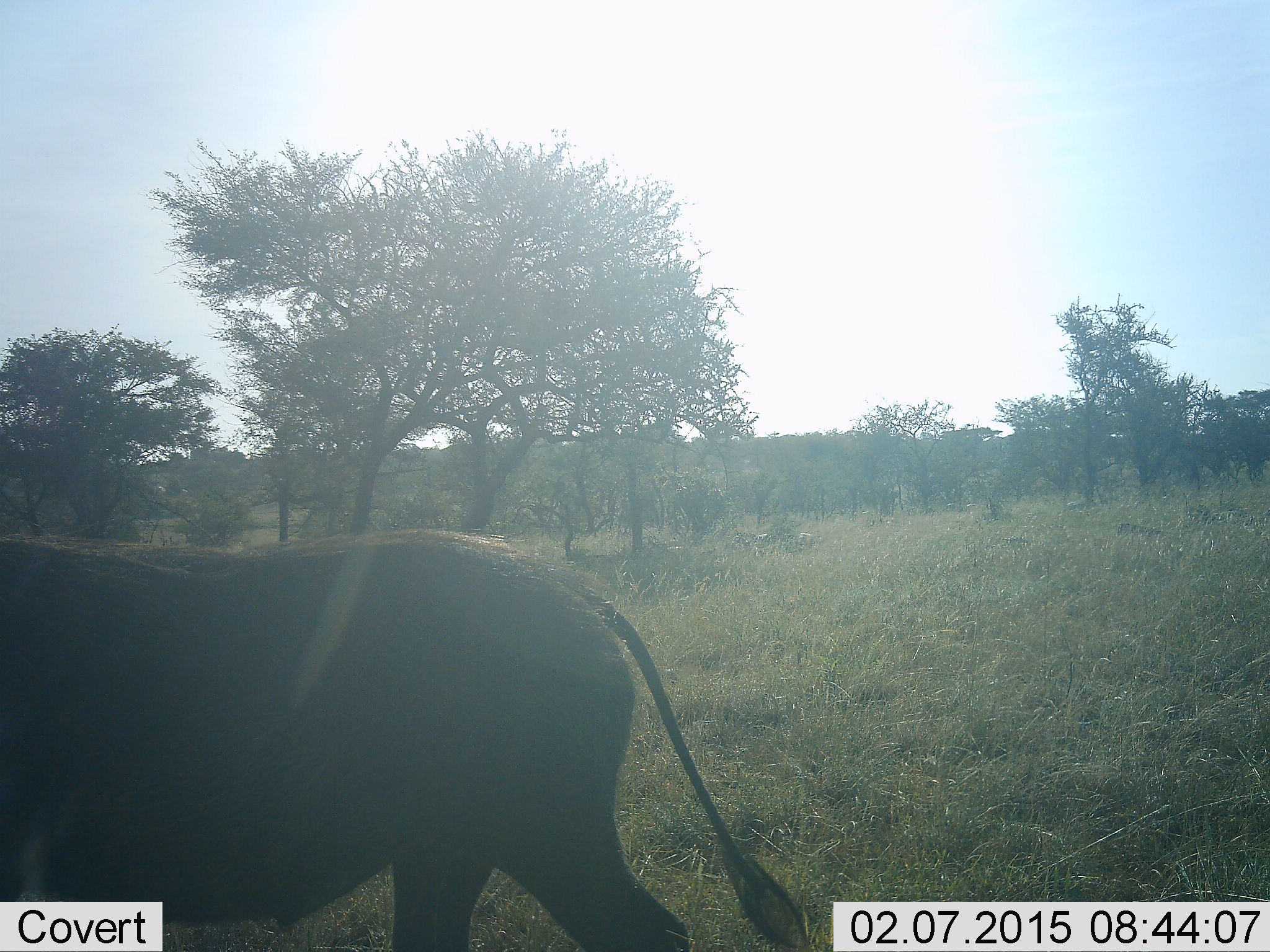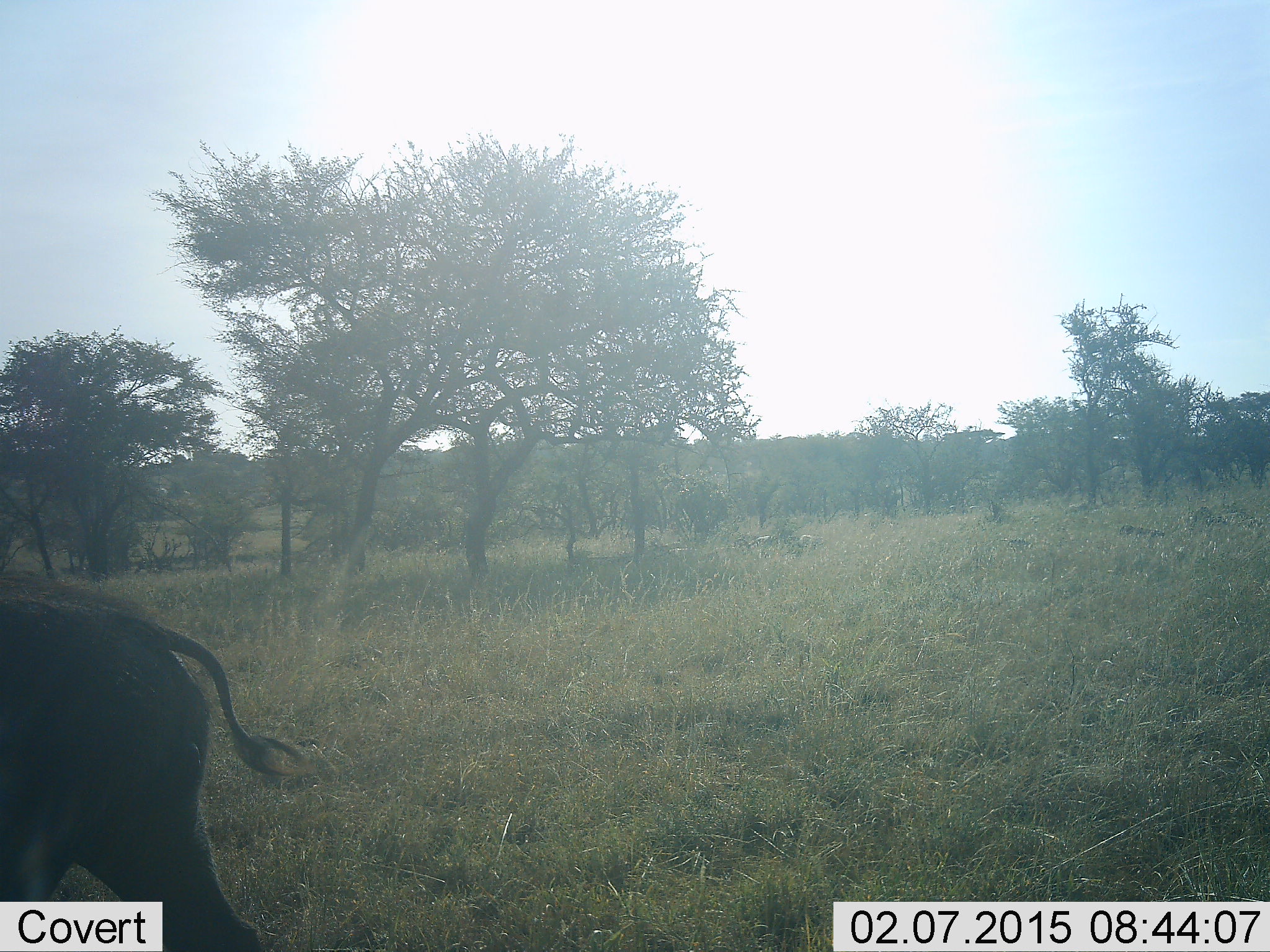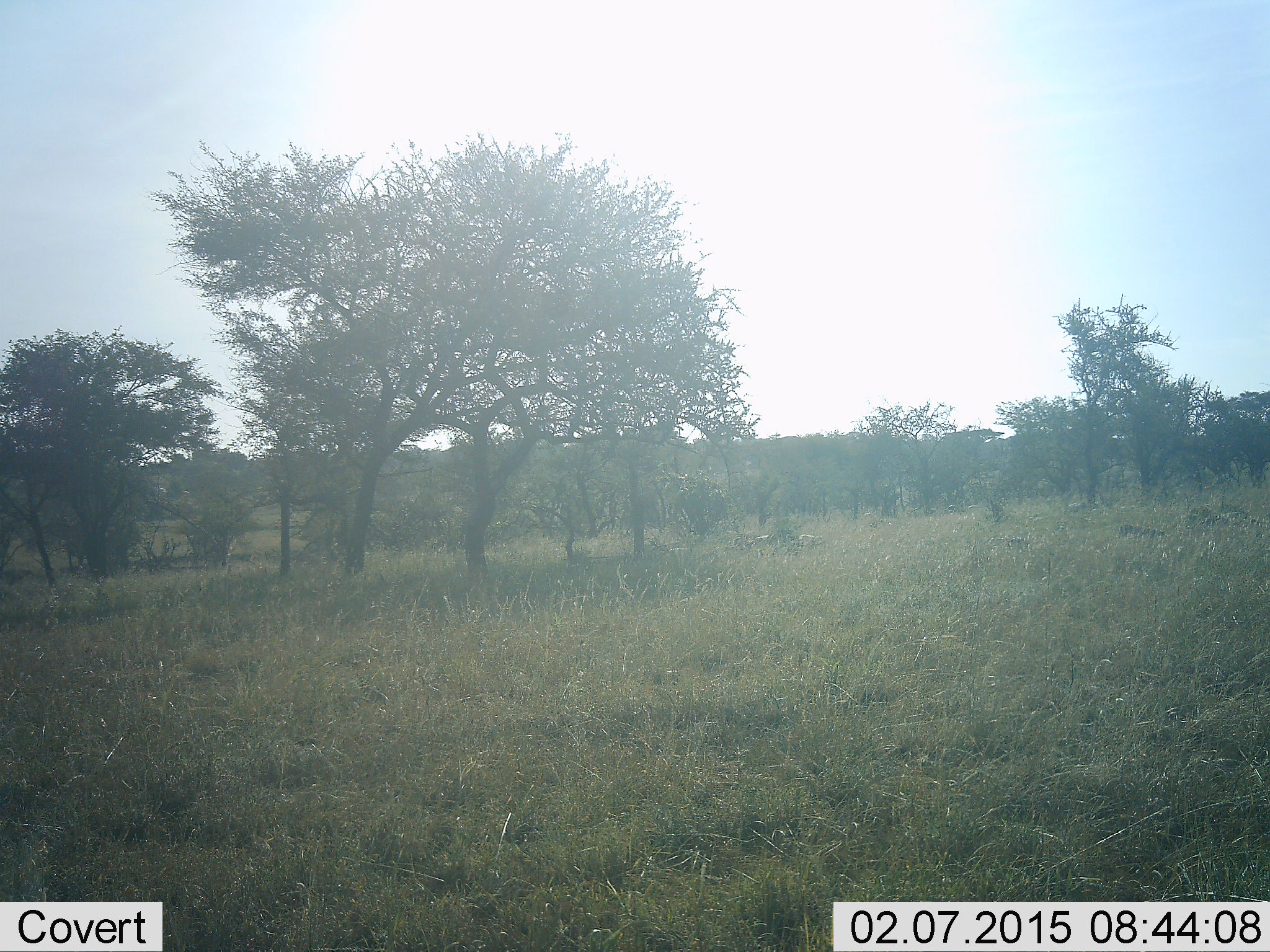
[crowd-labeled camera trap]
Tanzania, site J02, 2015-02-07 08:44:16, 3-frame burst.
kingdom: Animalia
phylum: Chordata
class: Mammalia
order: Artiodactyla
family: Suidae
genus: Phacochoerus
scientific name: Phacochoerus africanus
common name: warthog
Warthog (Phacochoerus africanus), count 1. Behavior (volunteer vote fractions): standing 10%, resting 0%, moving 90%, interacting 0%. Young present (vote fraction): 0%. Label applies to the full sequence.